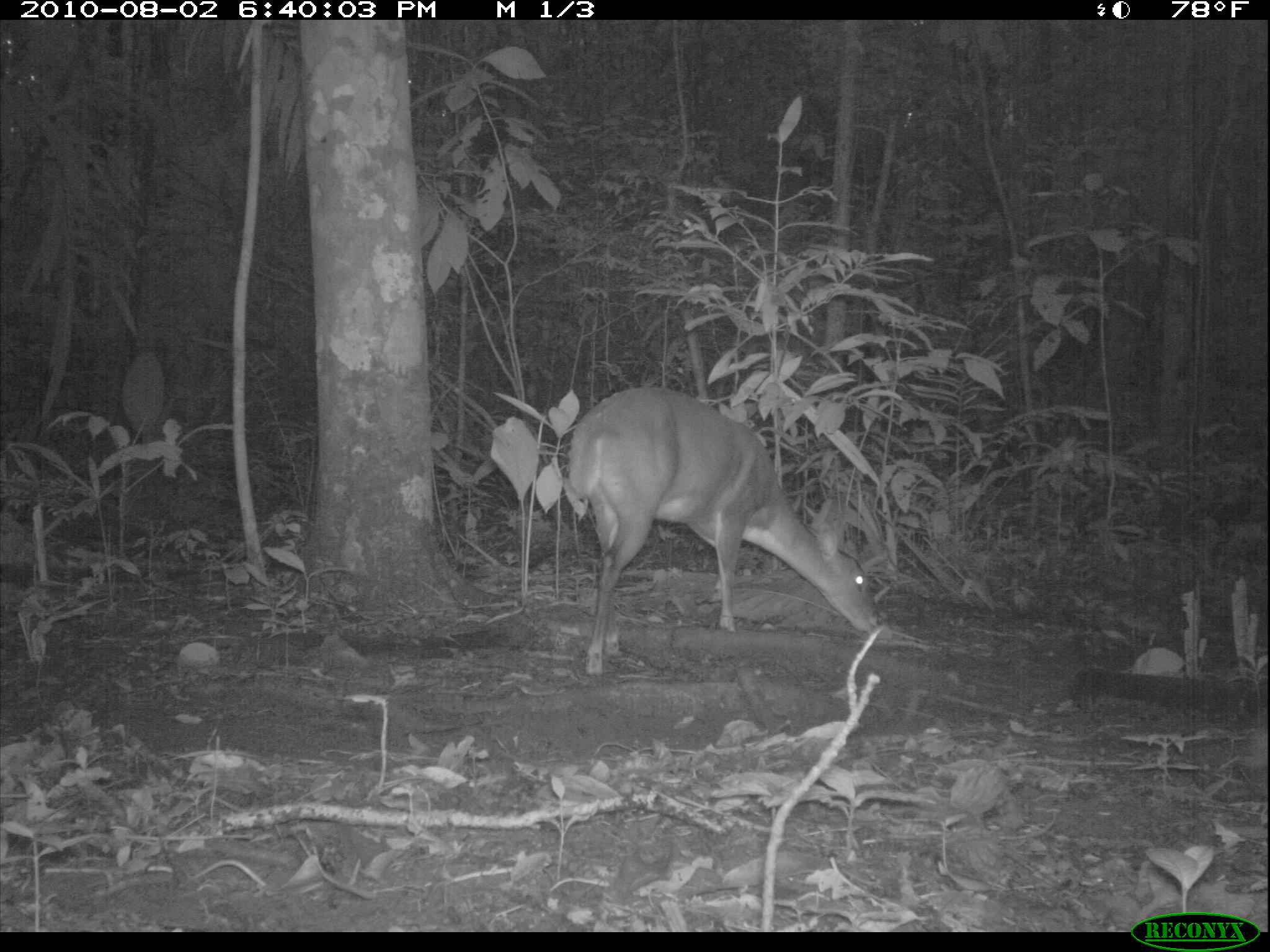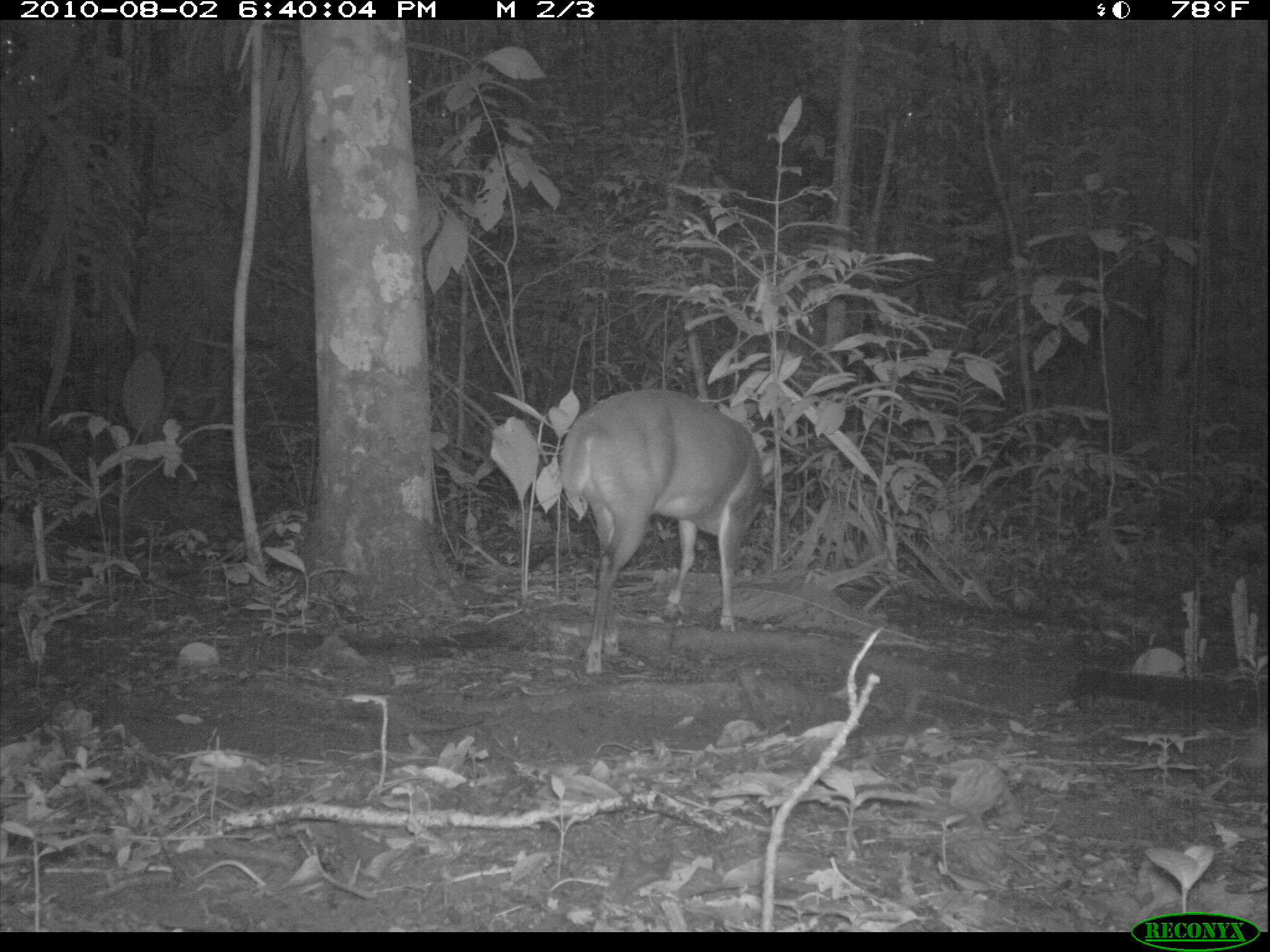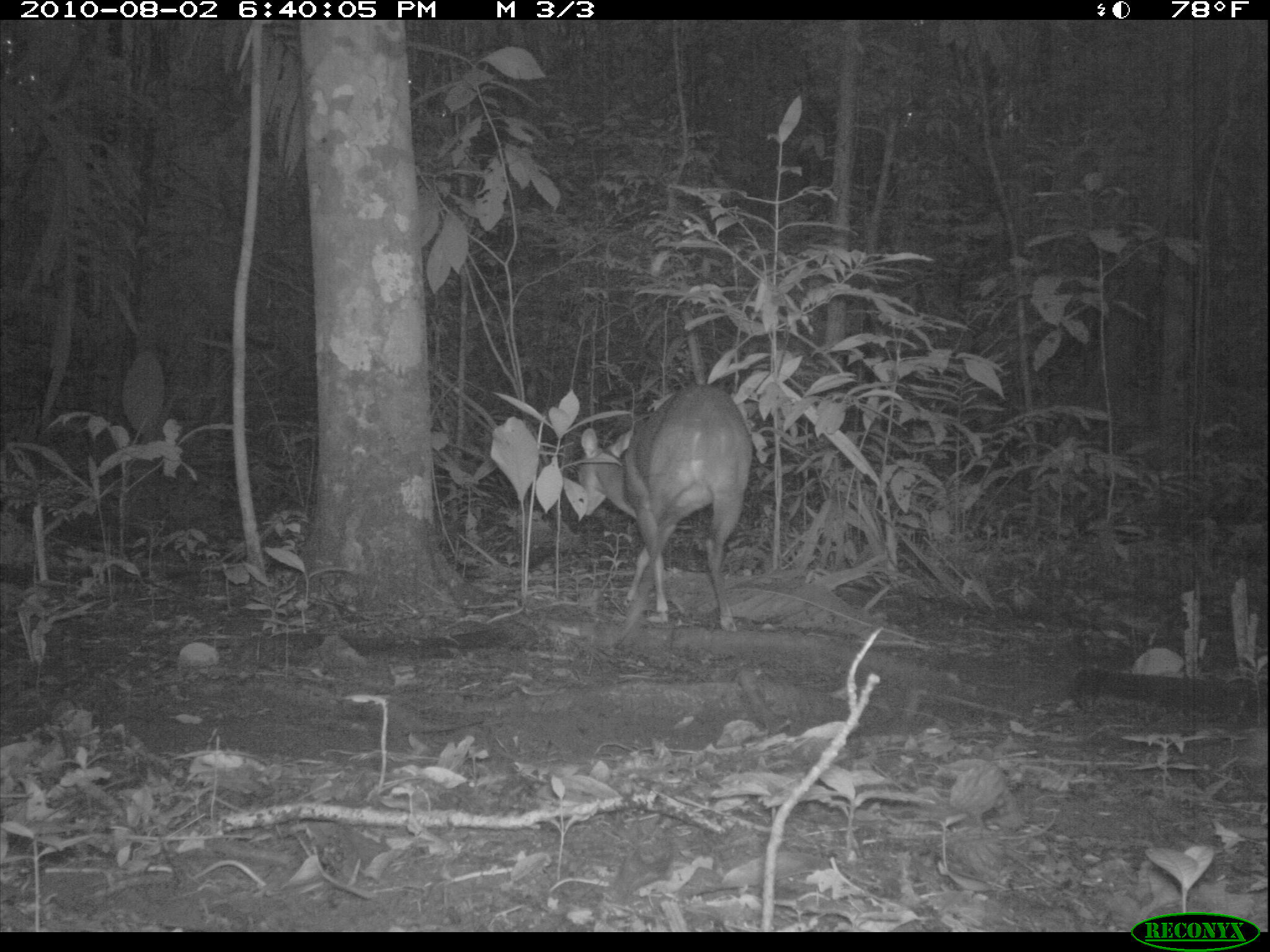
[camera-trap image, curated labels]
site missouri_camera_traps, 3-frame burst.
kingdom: Animalia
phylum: Chordata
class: Mammalia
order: Artiodactyla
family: Cervidae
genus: Odocoileus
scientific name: Odocoileus virginianus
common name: white-tailed deer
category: white tailed deer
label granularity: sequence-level